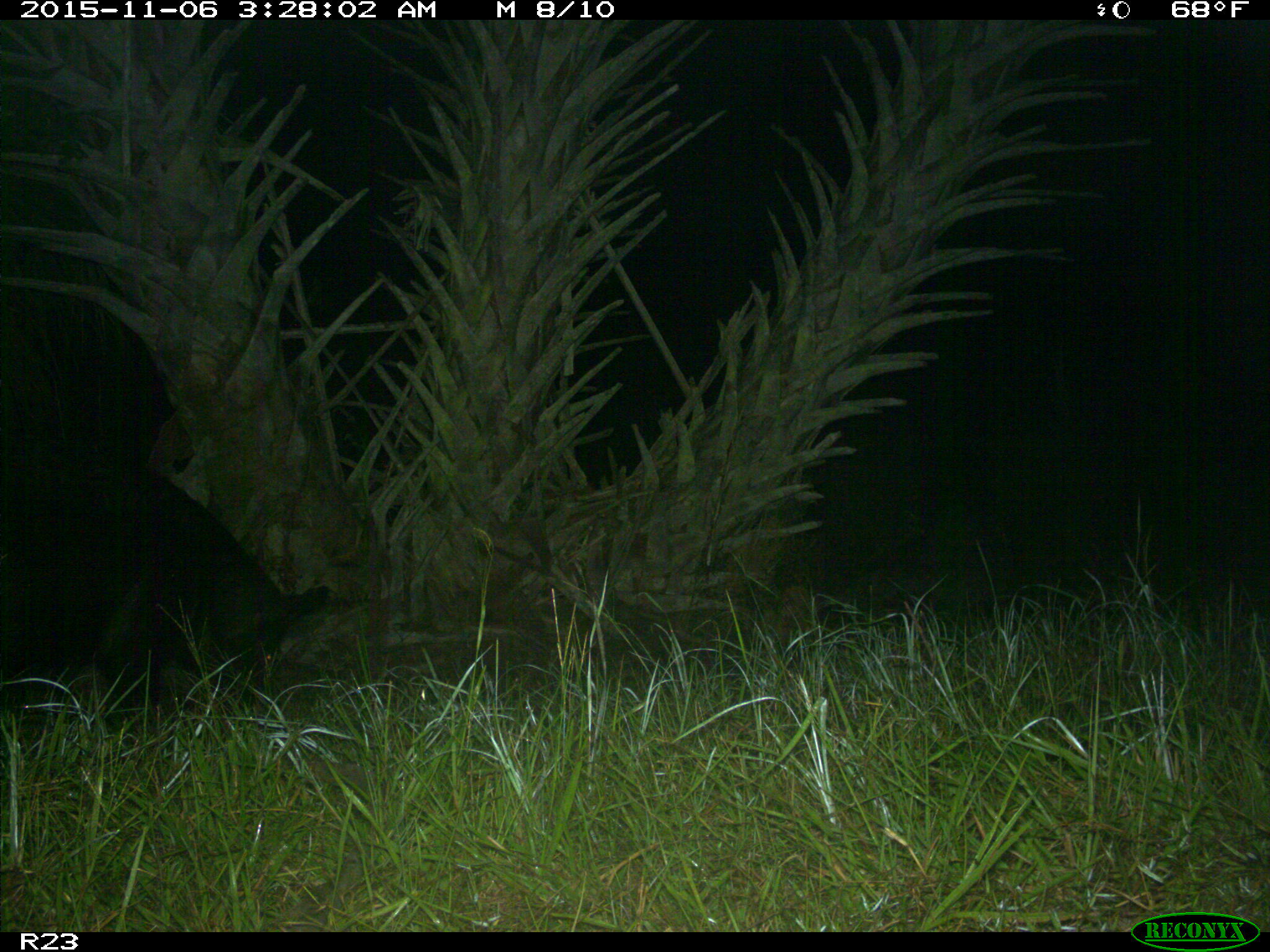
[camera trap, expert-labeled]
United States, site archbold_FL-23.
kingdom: Animalia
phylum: Chordata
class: Mammalia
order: Artiodactyla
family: Suidae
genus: Sus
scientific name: Sus scrofa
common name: wild boar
Sus scrofa (wild boar).